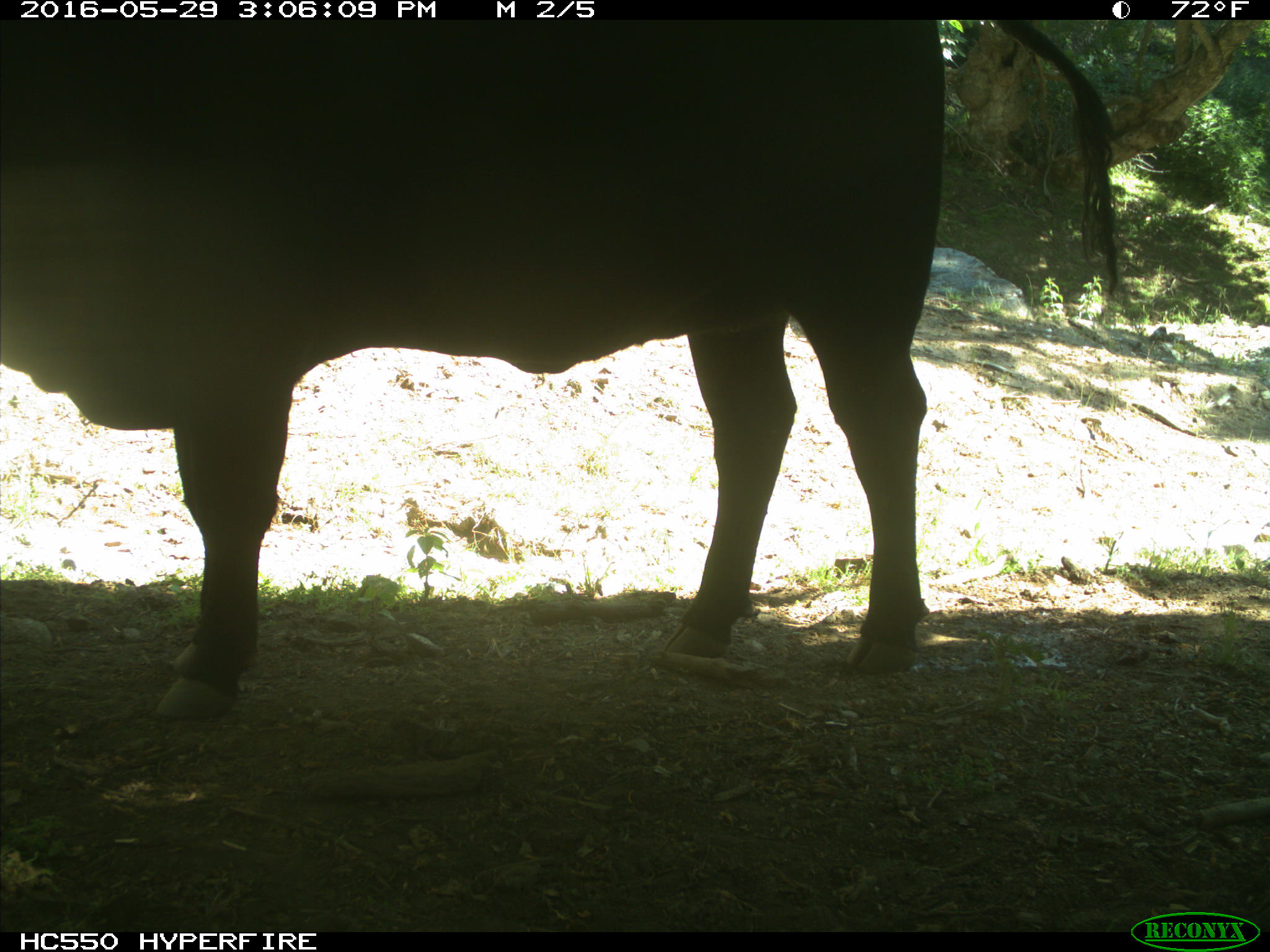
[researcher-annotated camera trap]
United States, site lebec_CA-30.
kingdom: Animalia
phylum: Chordata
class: Mammalia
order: Artiodactyla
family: Bovidae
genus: Bos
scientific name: Bos taurus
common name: domestic cow